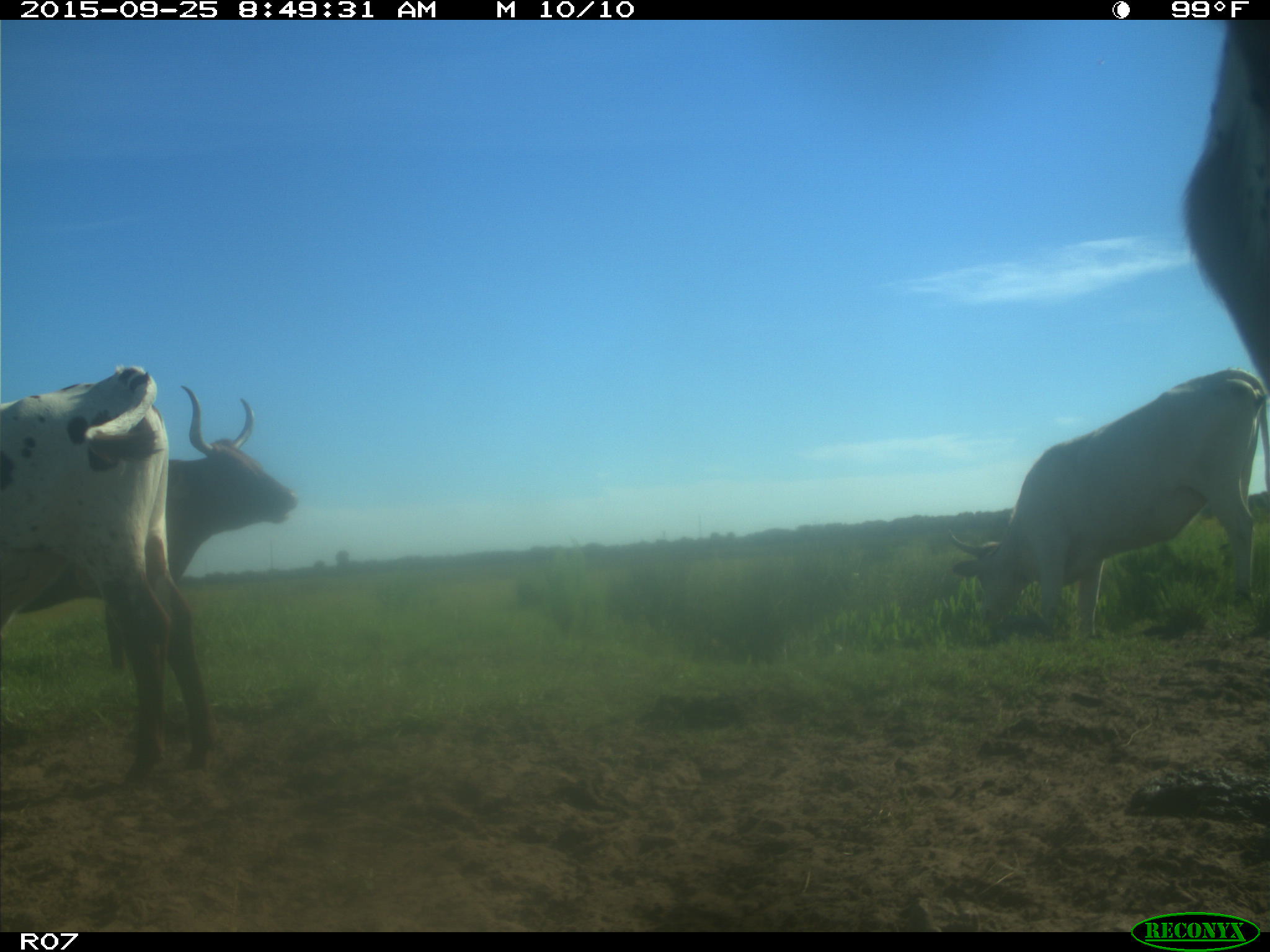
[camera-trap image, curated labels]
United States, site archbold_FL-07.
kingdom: Animalia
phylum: Chordata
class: Mammalia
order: Artiodactyla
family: Bovidae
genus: Bos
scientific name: Bos taurus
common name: domestic cow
Bos taurus (domestic cow).